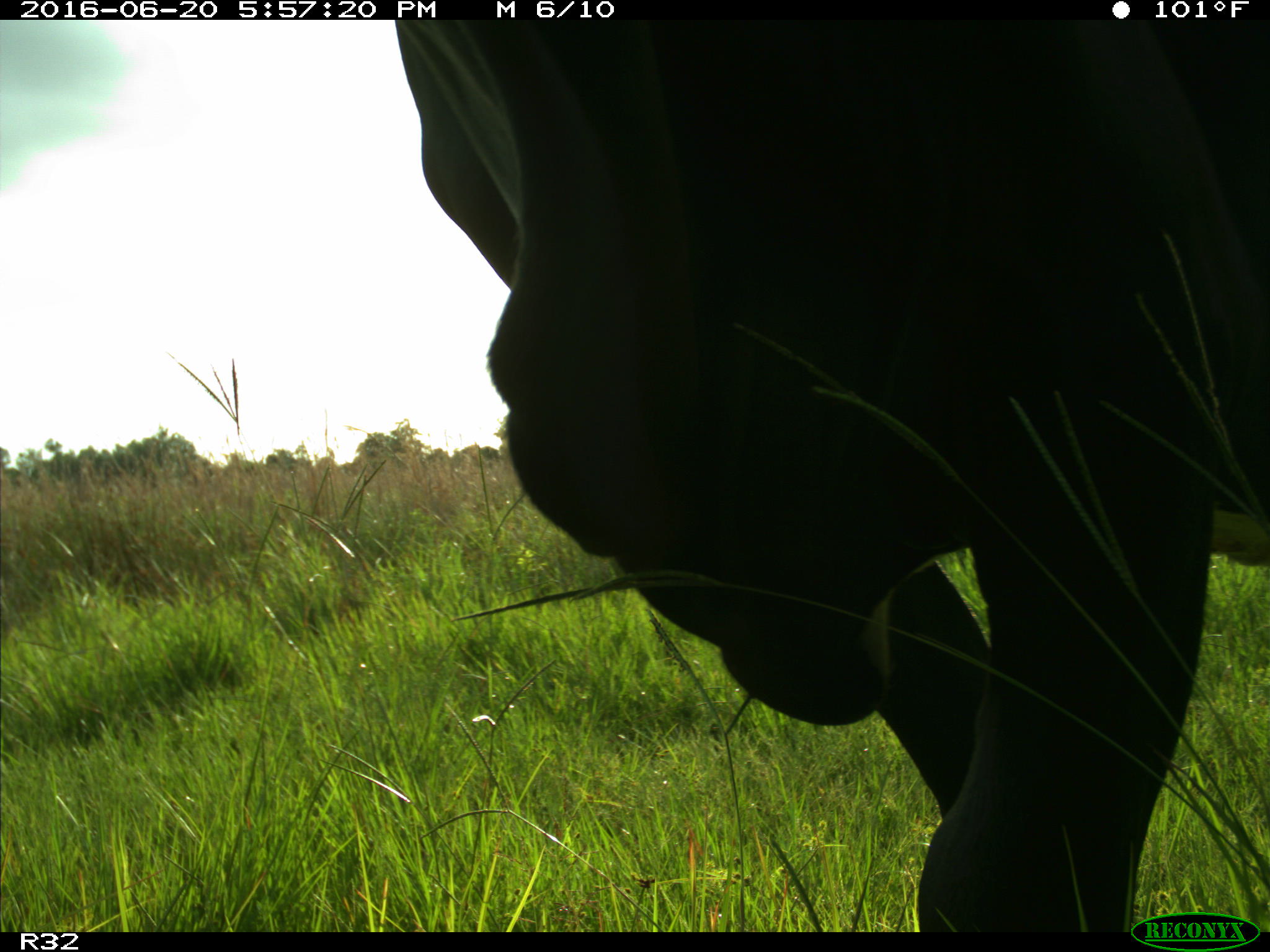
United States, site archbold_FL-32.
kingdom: Animalia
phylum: Chordata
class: Mammalia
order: Artiodactyla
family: Bovidae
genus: Bos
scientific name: Bos taurus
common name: domestic cow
Bos taurus (domestic cow).